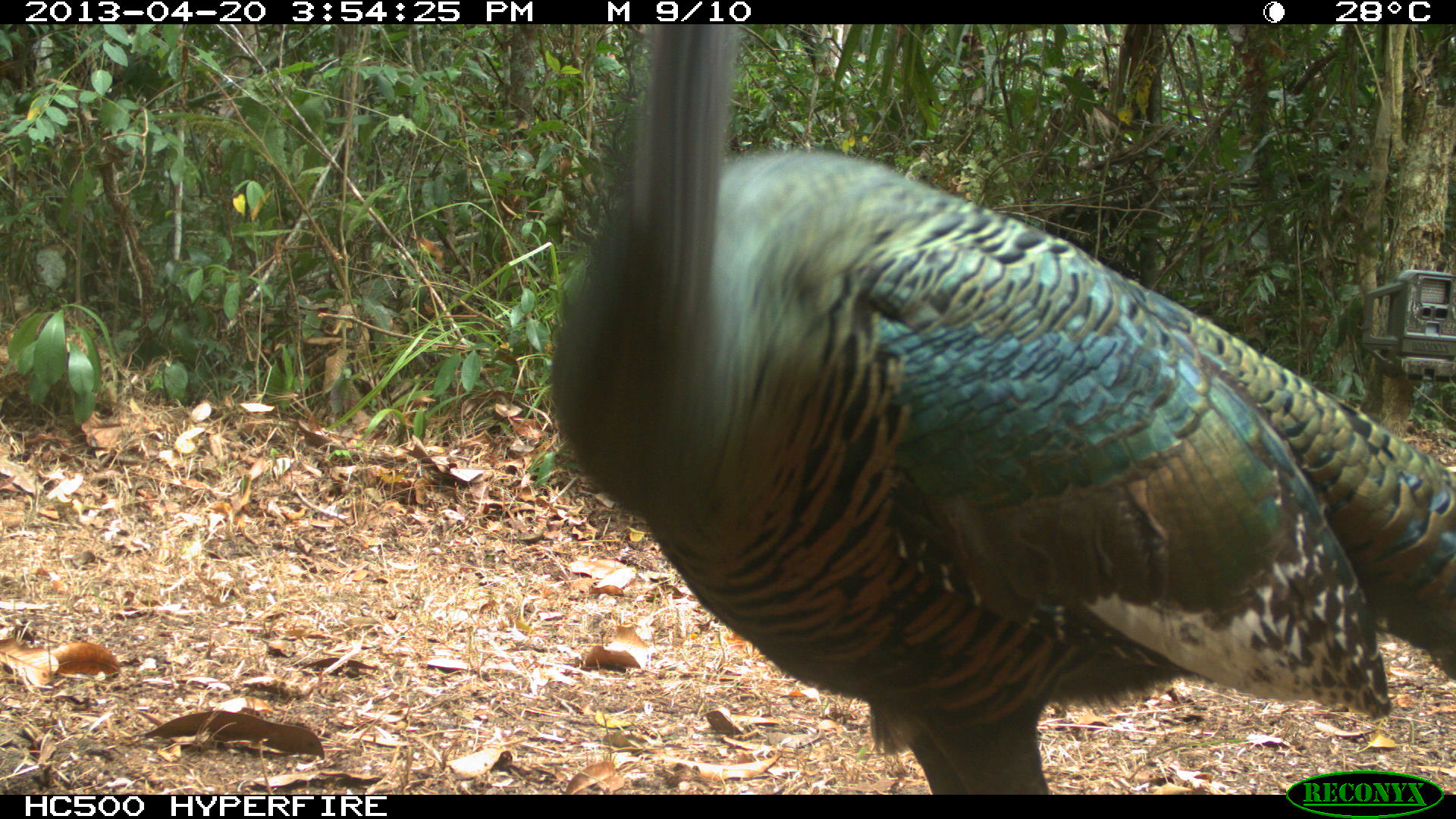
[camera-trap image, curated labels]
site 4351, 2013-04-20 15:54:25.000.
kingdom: Animalia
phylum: Chordata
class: Aves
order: Galliformes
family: Phasianidae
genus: Meleagris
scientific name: Meleagris ocellata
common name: ocellated turkey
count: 3